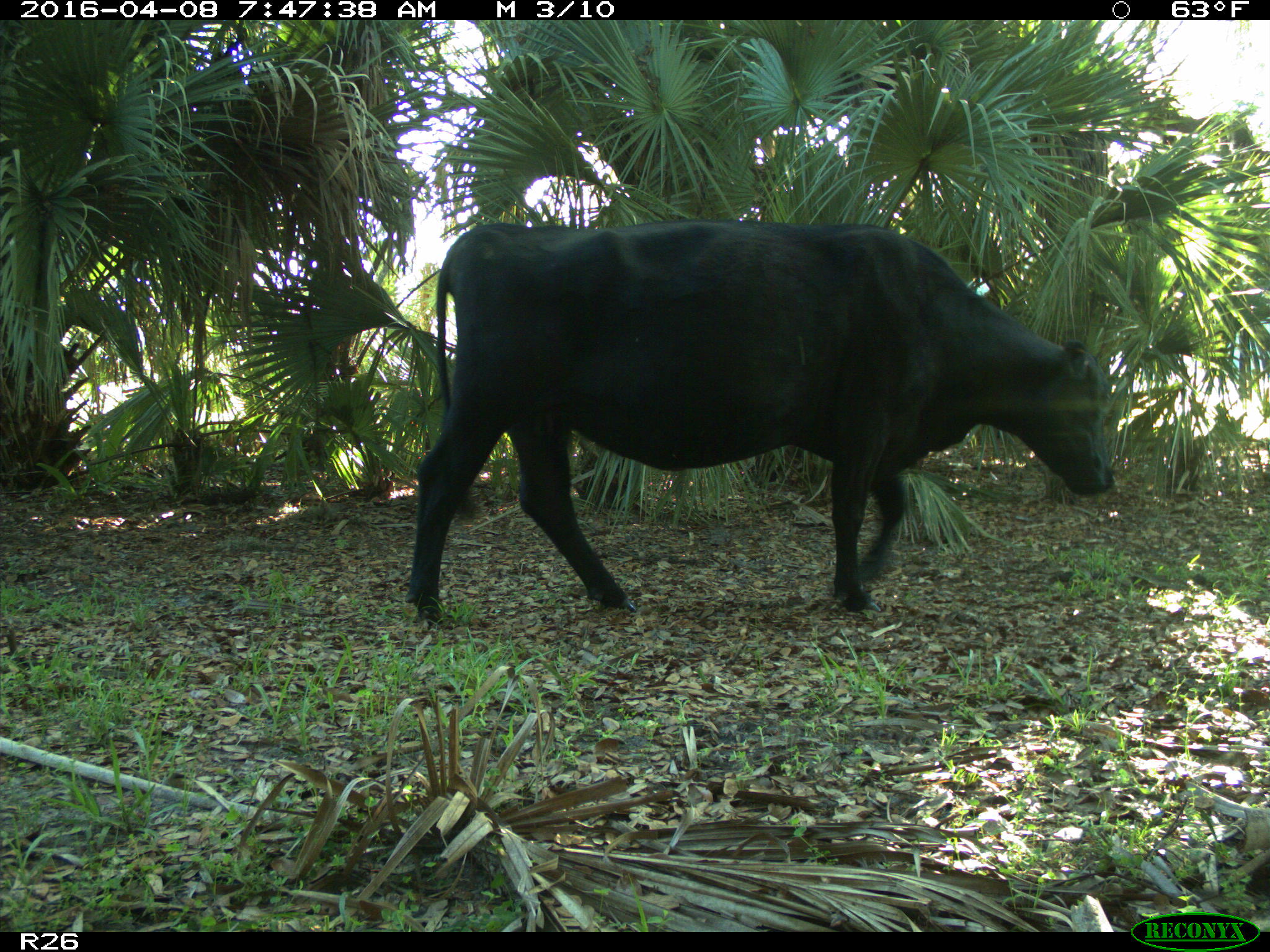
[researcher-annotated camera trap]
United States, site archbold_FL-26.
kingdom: Animalia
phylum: Chordata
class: Mammalia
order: Artiodactyla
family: Bovidae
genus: Bos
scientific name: Bos taurus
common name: domestic cow